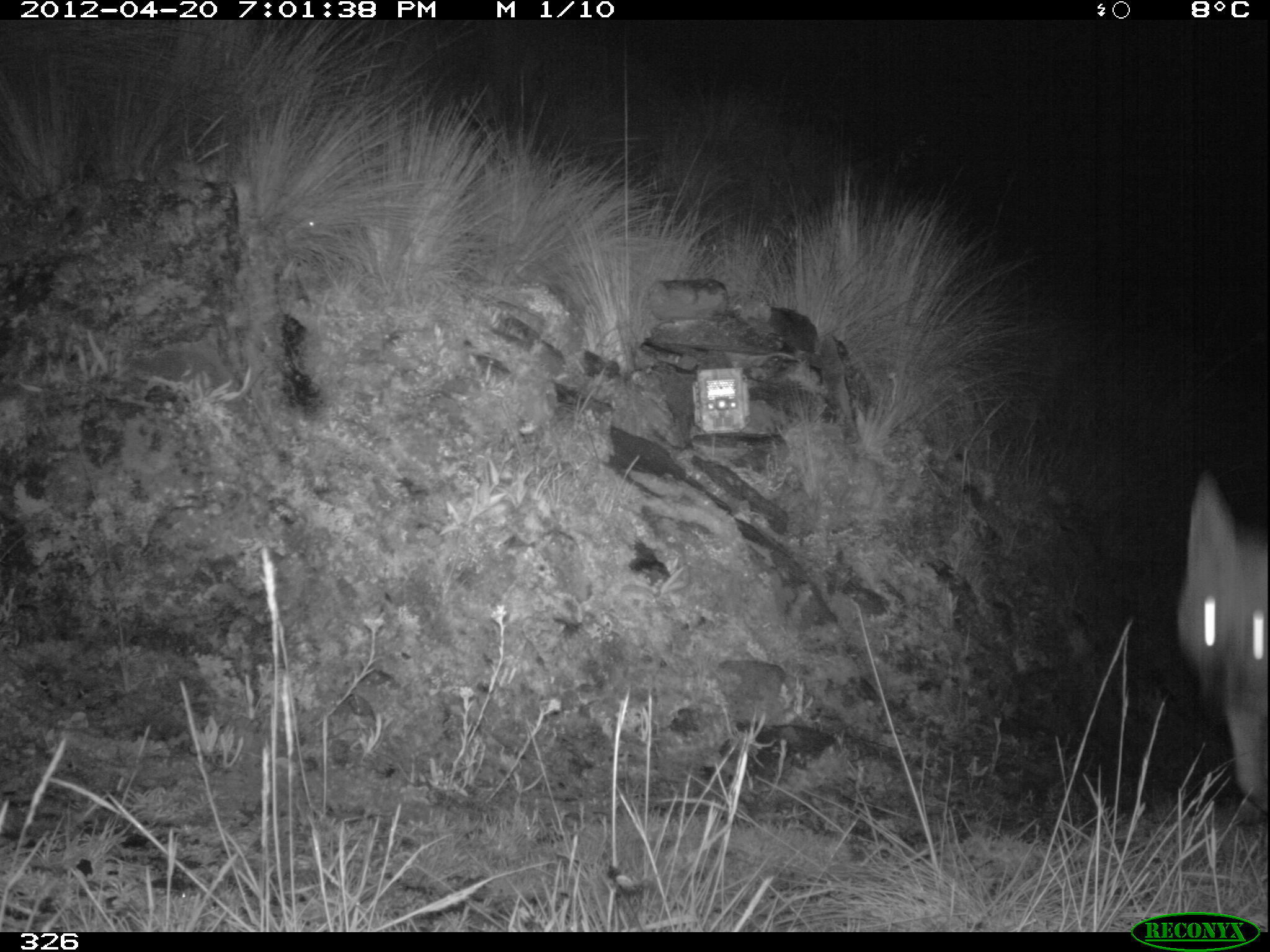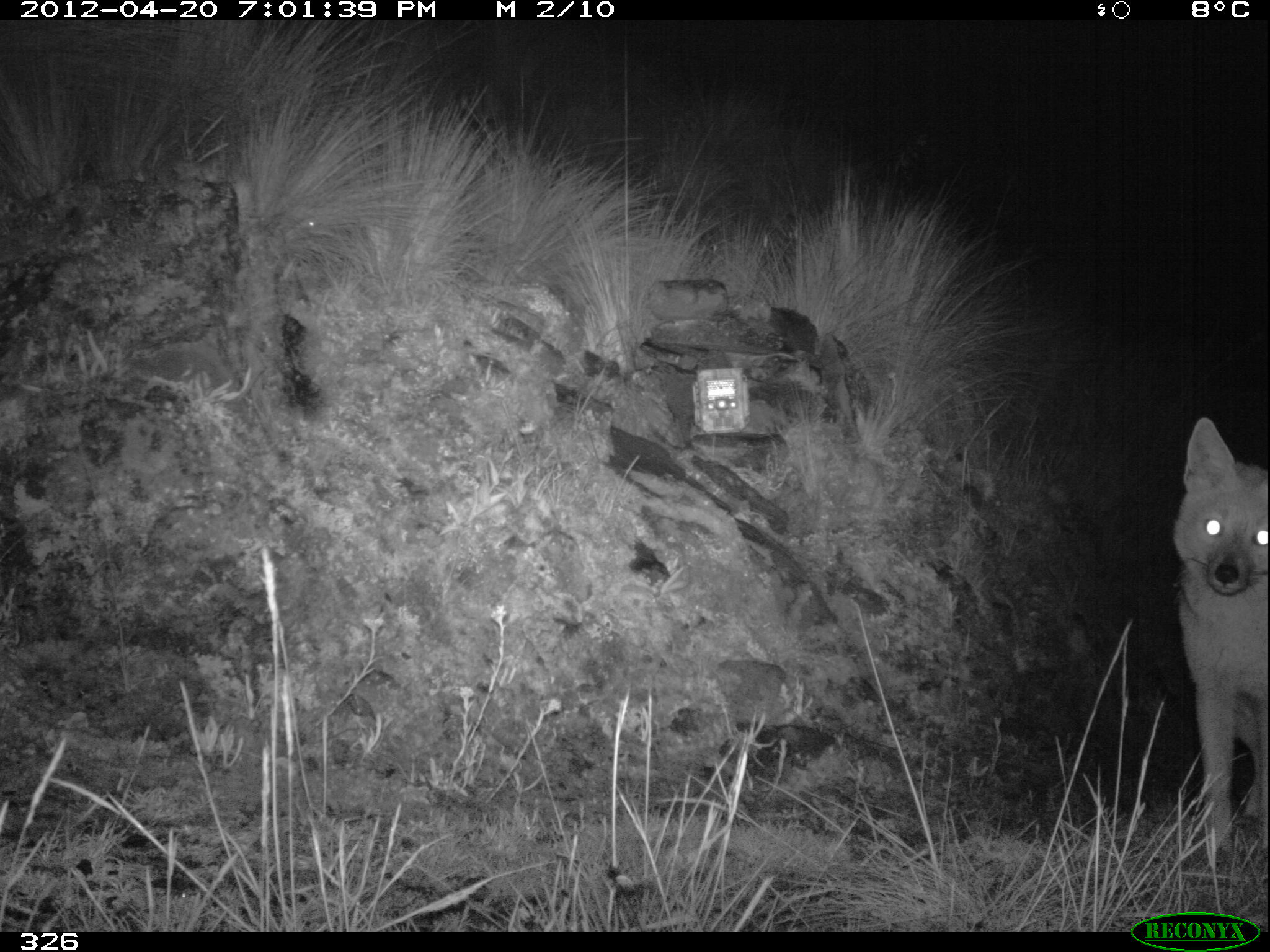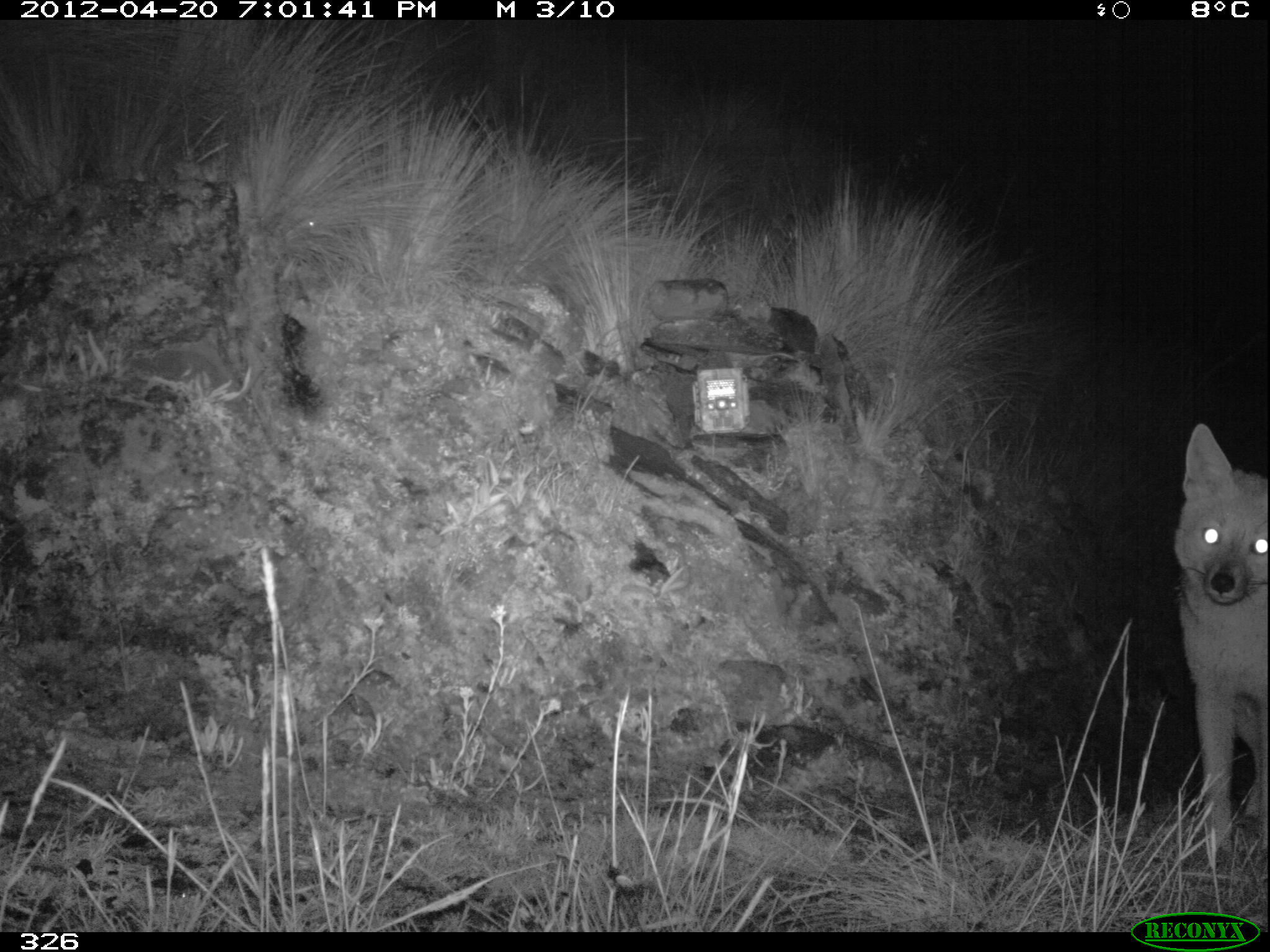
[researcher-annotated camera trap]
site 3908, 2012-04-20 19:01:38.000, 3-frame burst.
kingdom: Animalia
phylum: Chordata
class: Mammalia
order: Carnivora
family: Canidae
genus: Lycalopex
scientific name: Lycalopex culpaeus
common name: culpeo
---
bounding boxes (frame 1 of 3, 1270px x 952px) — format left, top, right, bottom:
lycalopex culpaeus: 1174, 469, 1270, 821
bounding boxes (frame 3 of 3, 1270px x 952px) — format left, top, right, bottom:
lycalopex culpaeus: 1170, 417, 1266, 856